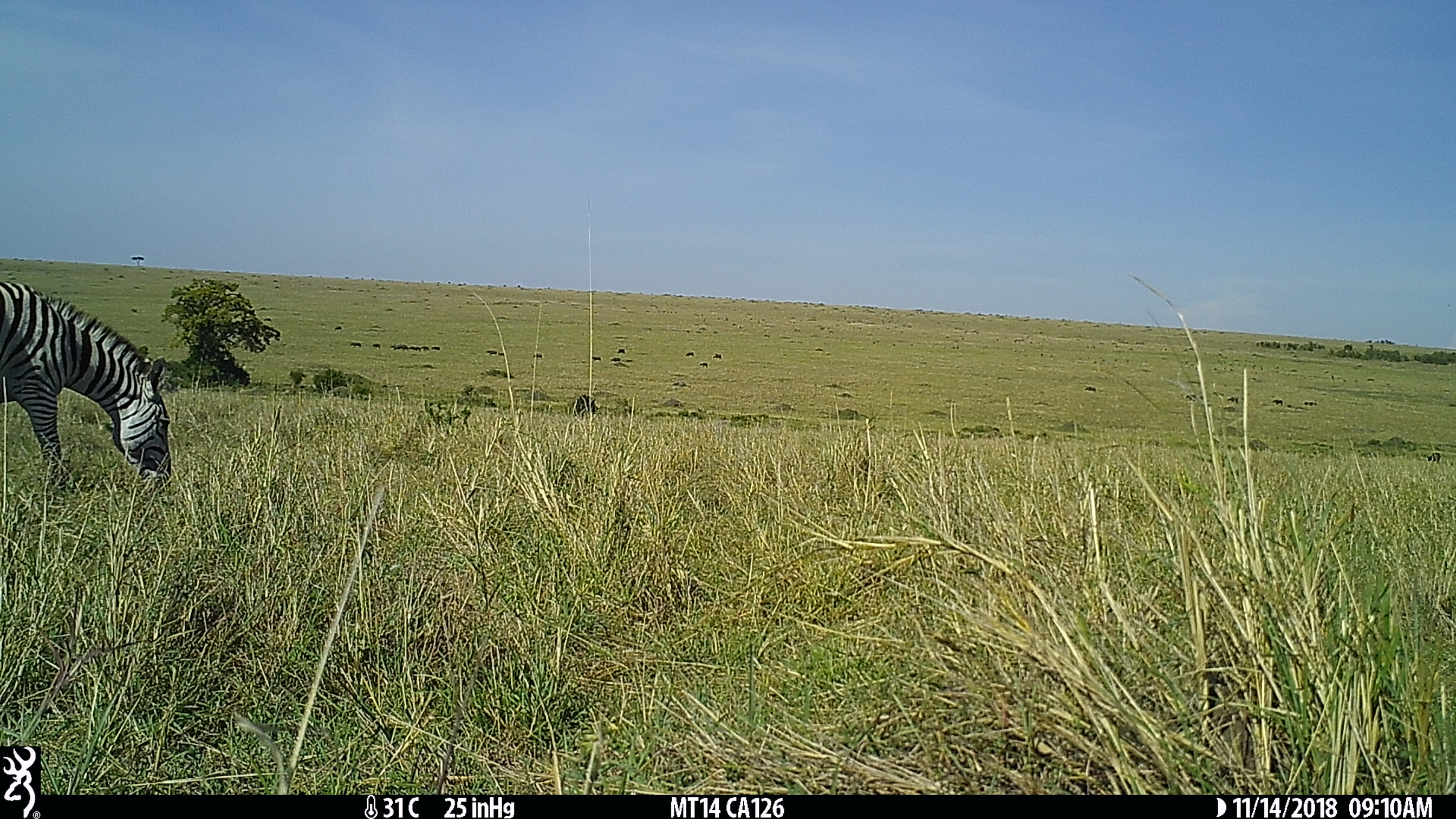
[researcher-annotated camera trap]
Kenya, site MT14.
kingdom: Animalia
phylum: Chordata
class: Mammalia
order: Perissodactyla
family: Equidae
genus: Equus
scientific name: Equus quagga burchellii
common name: burchell's zebra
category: zebra